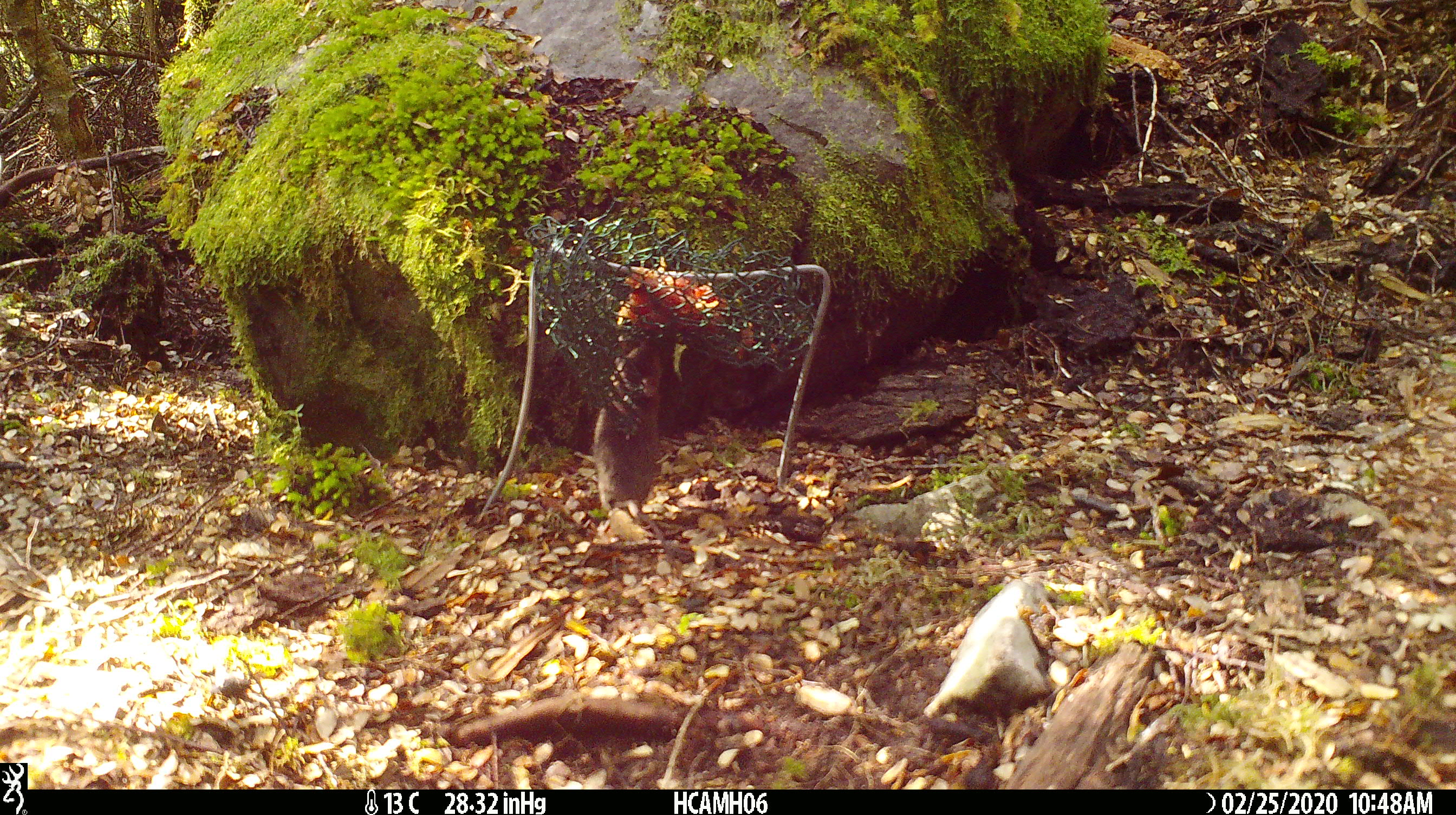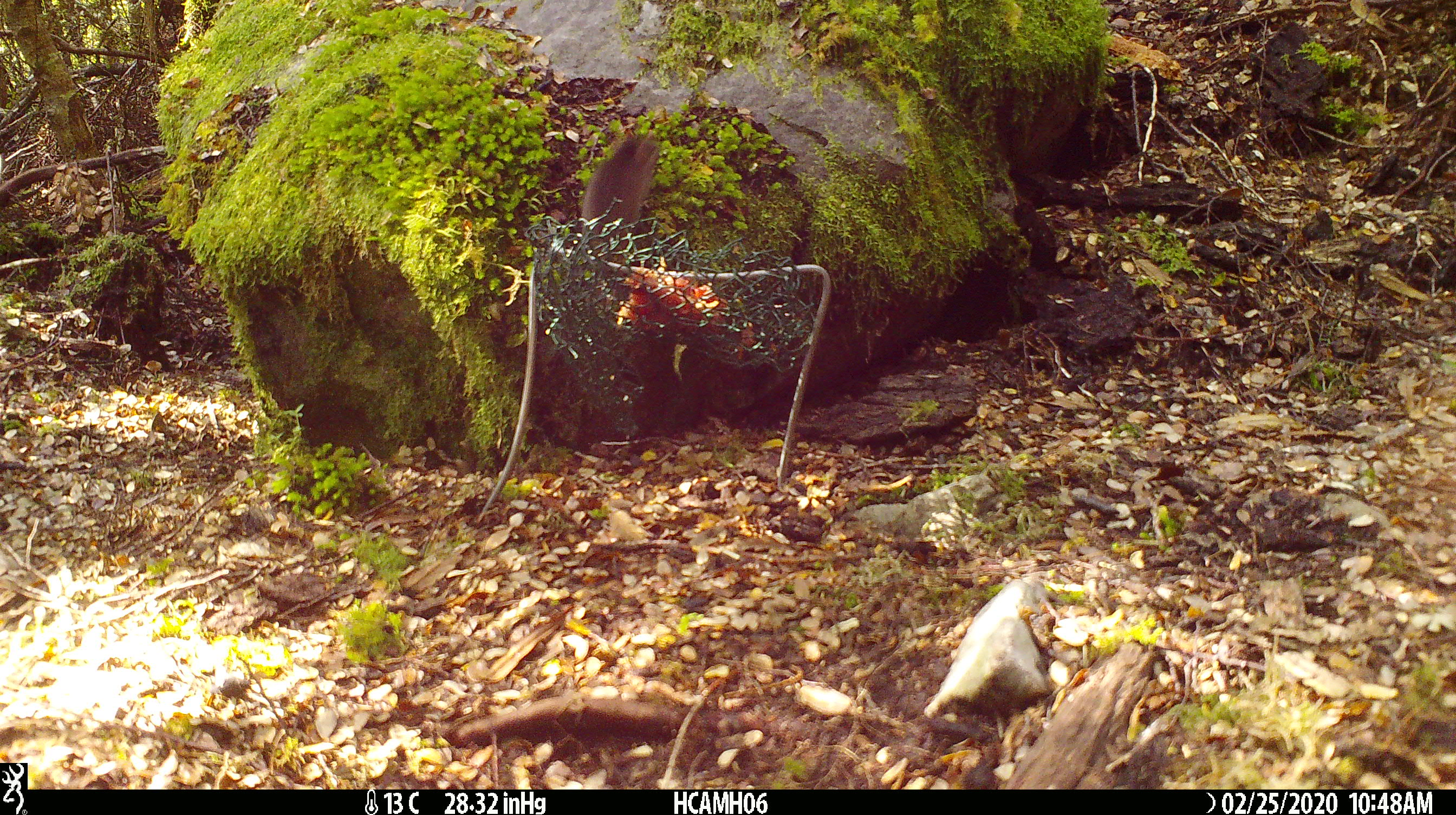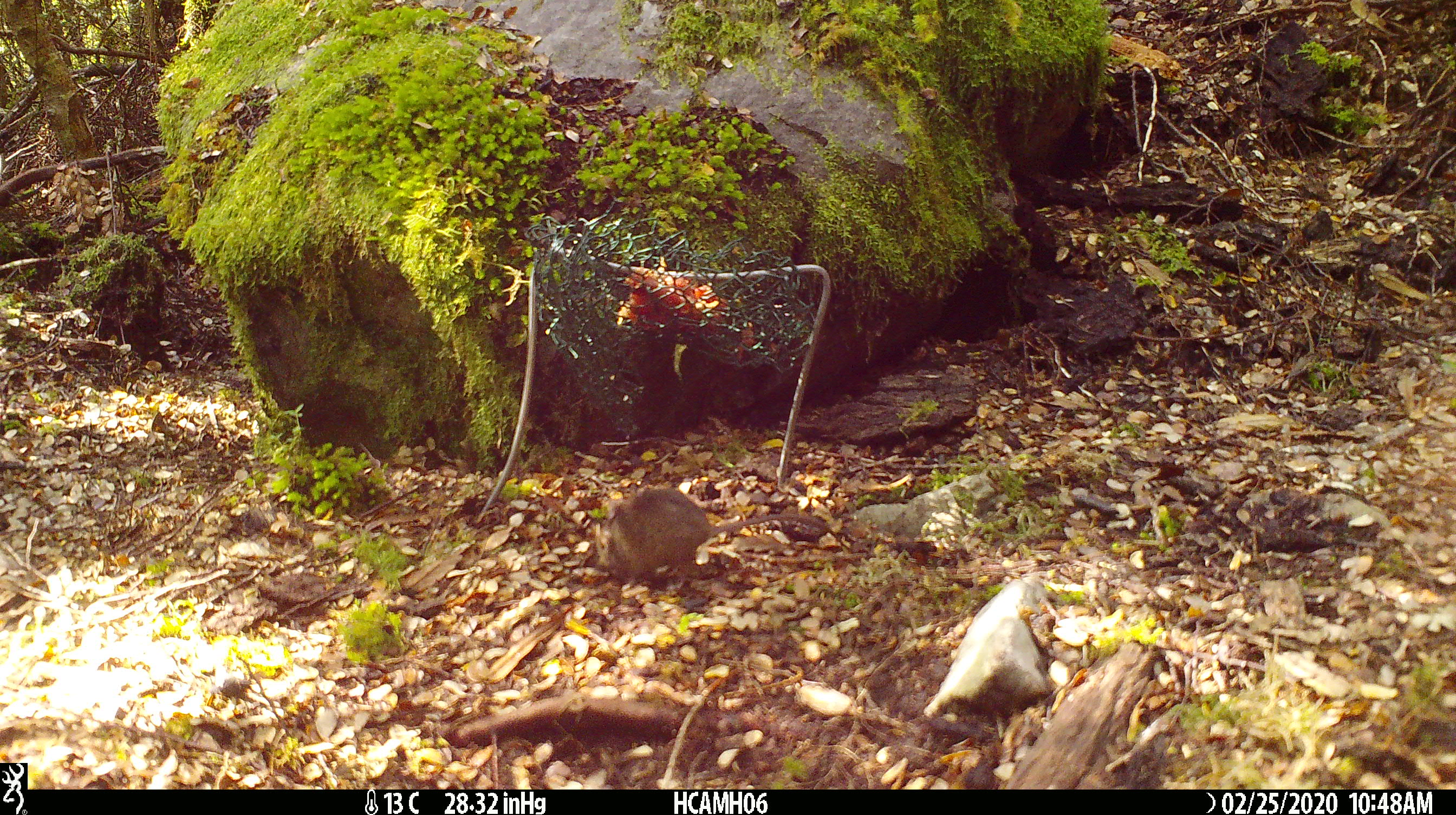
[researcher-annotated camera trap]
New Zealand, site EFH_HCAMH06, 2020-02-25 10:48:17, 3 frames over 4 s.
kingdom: Animalia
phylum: Chordata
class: Mammalia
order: Rodentia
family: Muridae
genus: Mus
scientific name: Mus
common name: mouse